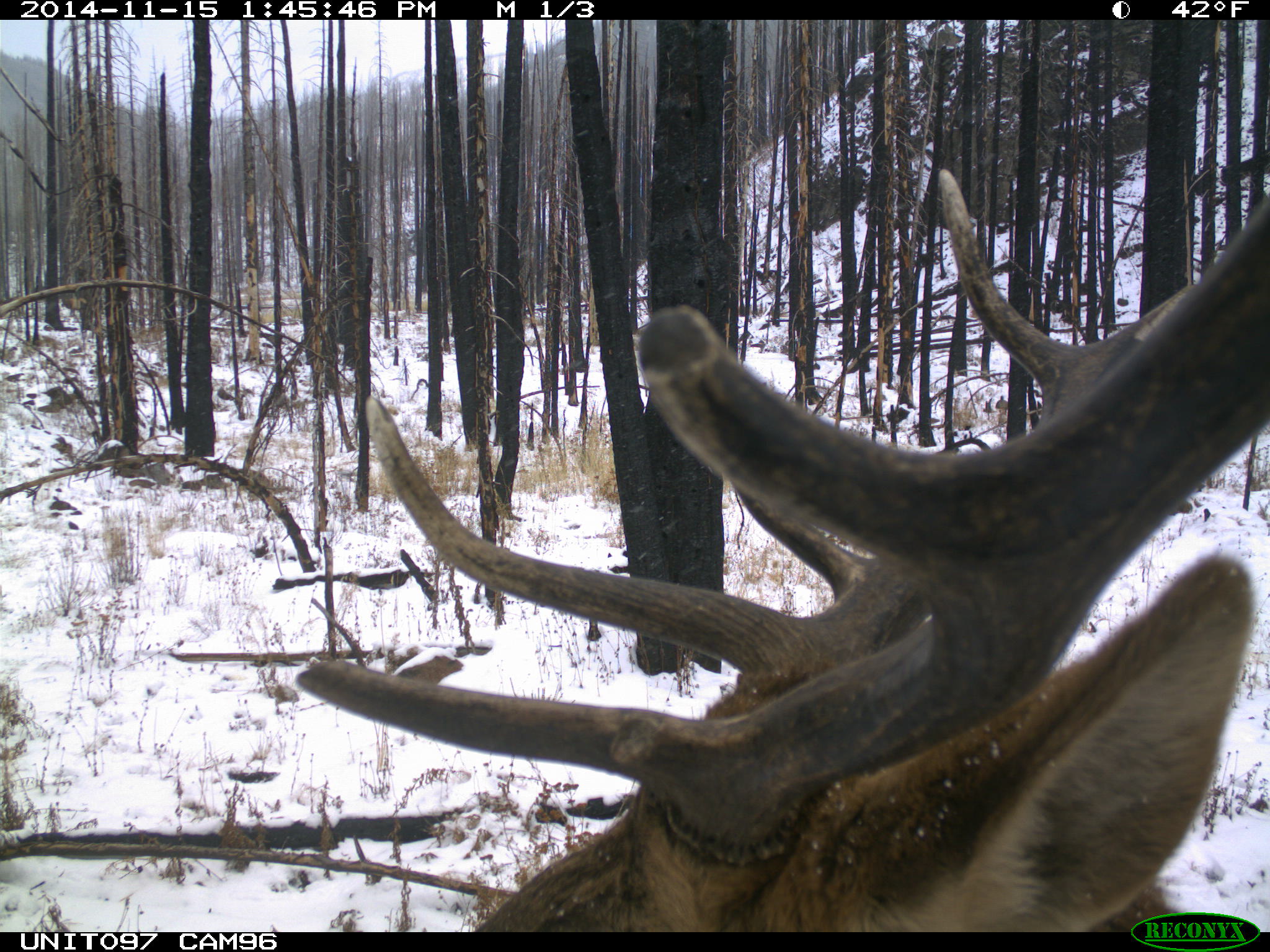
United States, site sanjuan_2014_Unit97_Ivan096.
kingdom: Animalia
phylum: Chordata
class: Mammalia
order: Artiodactyla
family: Cervidae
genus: Cervus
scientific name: Cervus elaphus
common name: red deer